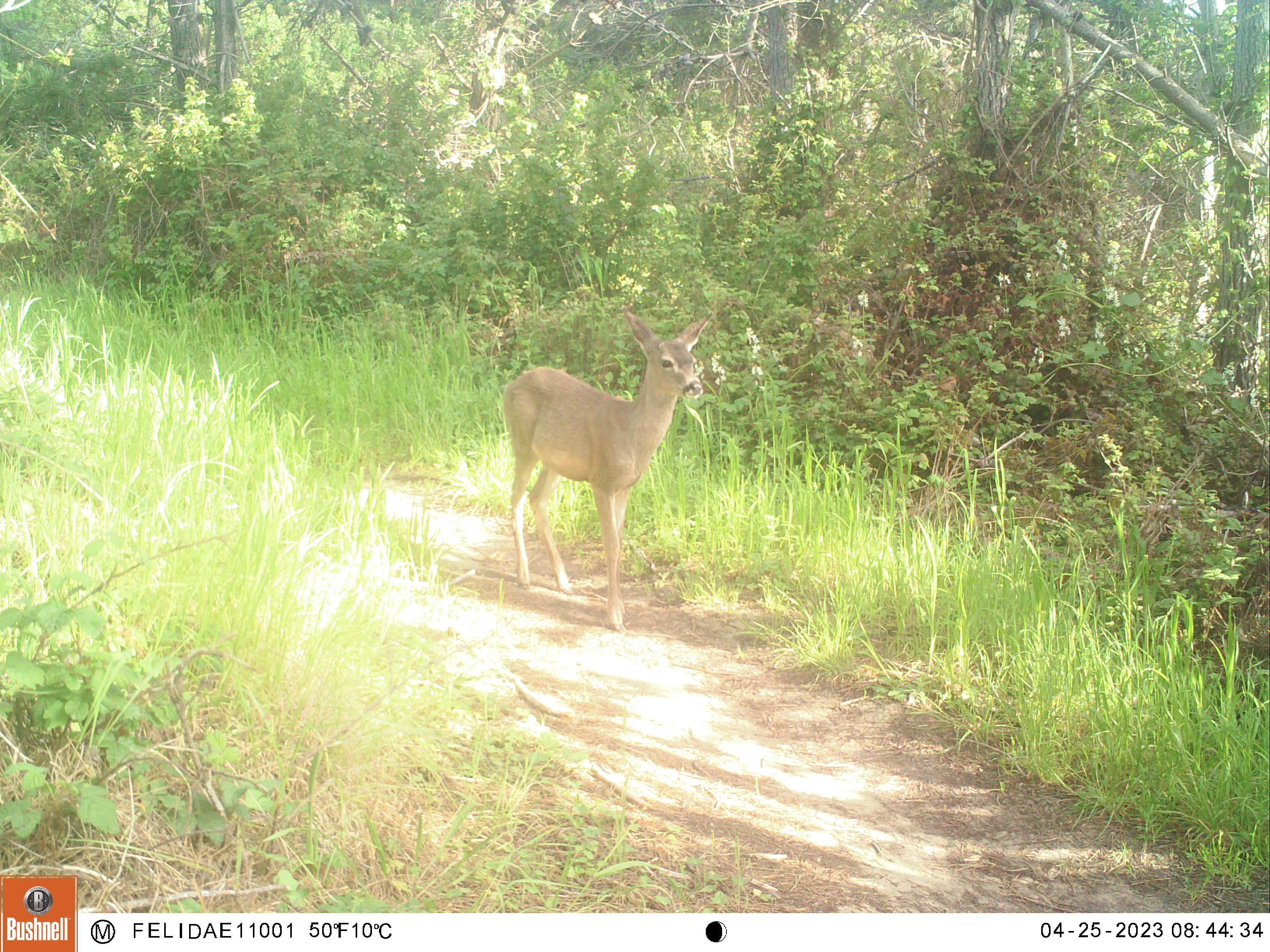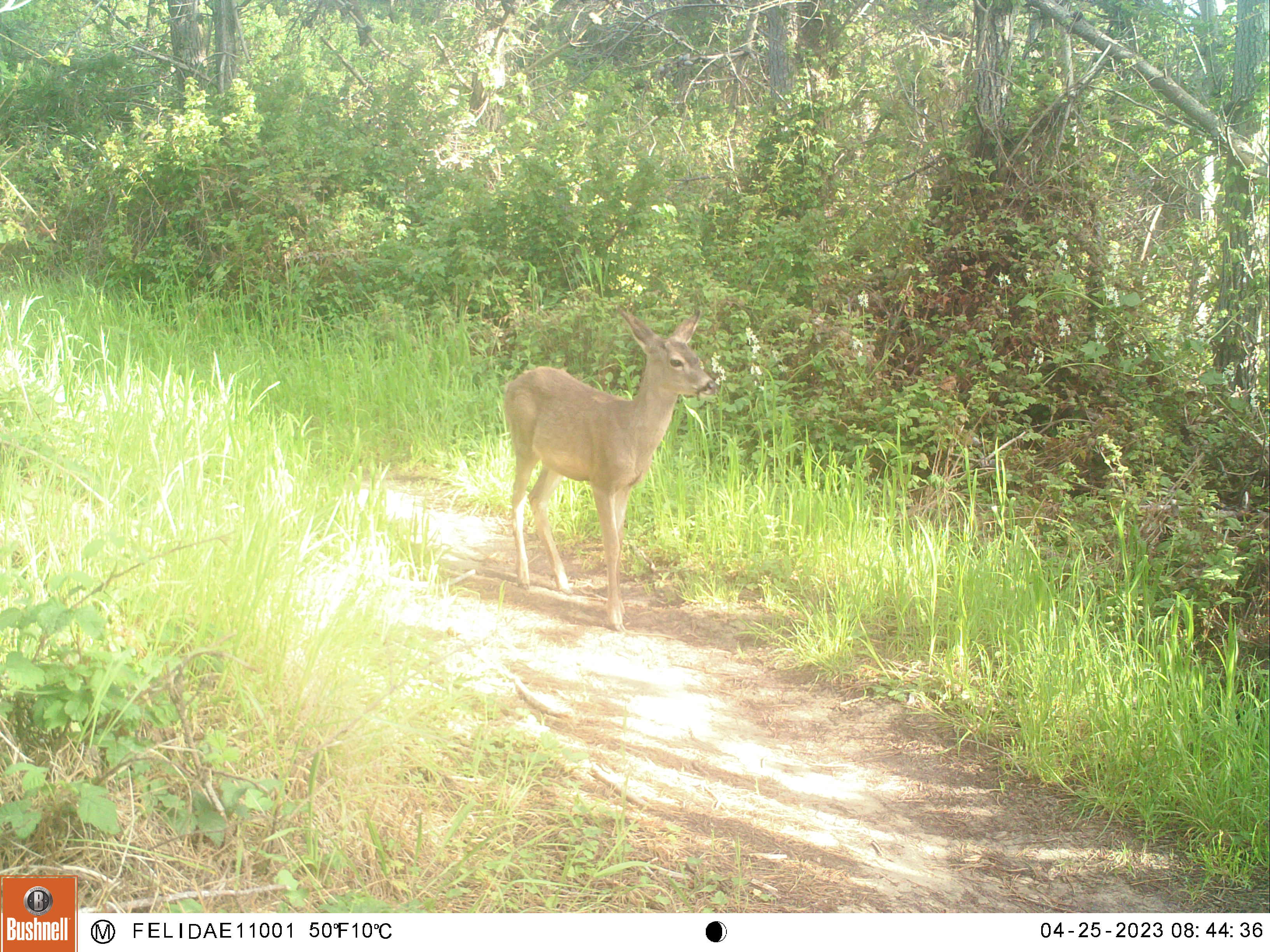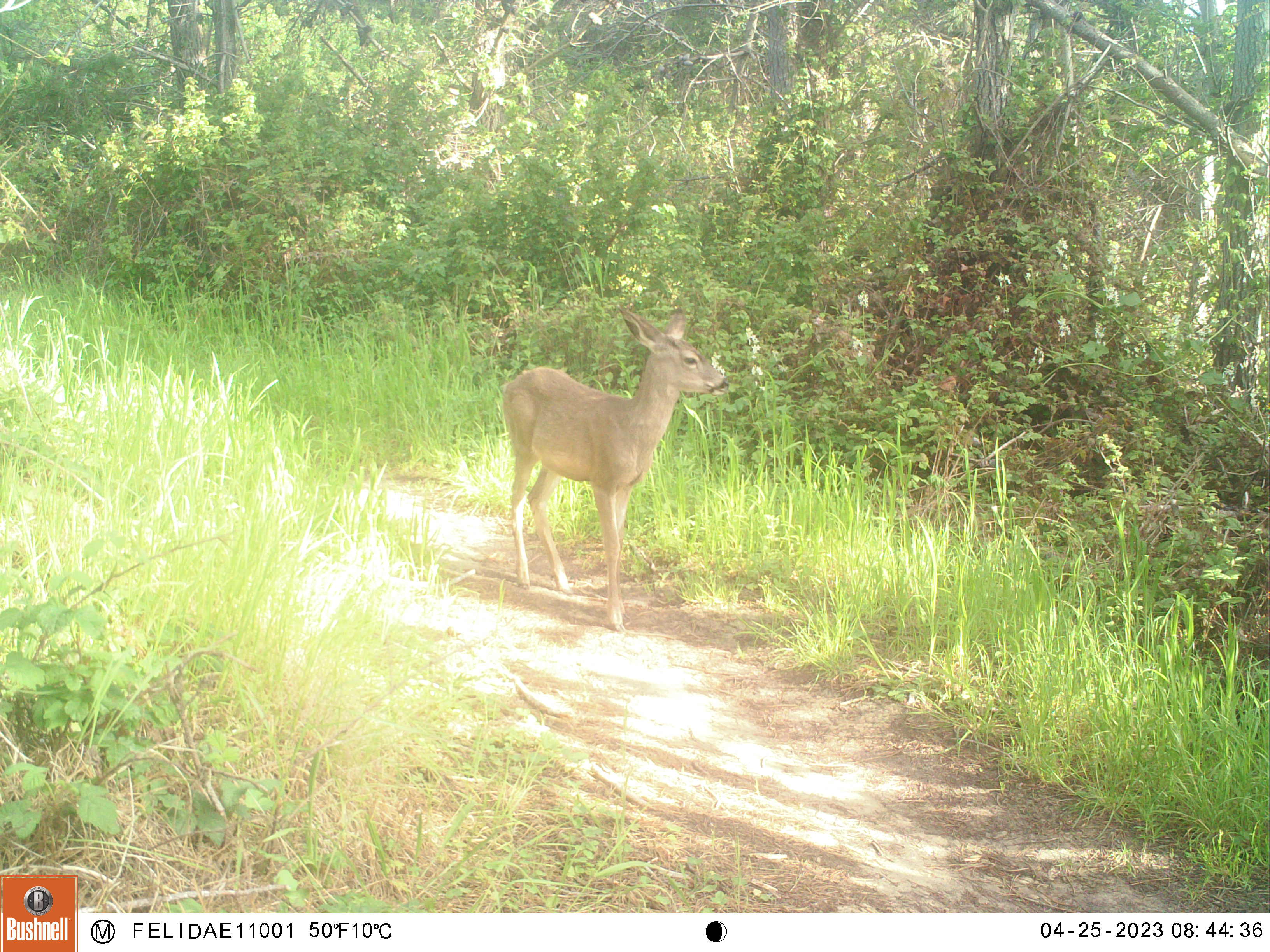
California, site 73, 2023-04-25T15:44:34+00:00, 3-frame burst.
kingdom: Animalia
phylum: Chordata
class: Mammalia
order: Artiodactyla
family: Cervidae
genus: Odocoileus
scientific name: Odocoileus hemionus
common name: mule deer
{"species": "mule deer (Odocoileus hemionus)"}